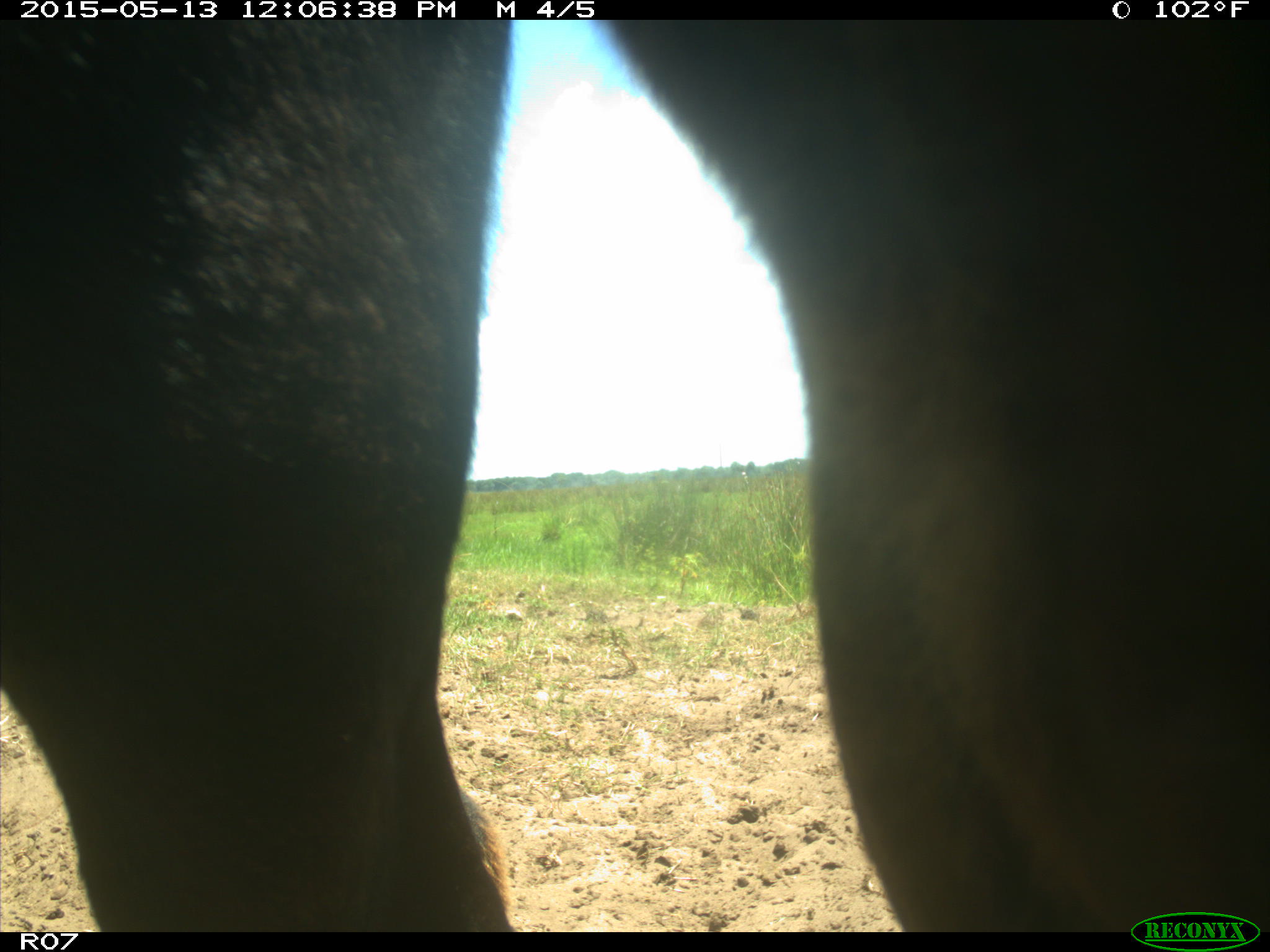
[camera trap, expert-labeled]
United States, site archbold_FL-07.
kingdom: Animalia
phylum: Chordata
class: Mammalia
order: Artiodactyla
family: Bovidae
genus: Bos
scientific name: Bos taurus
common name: domestic cow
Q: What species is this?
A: Bos taurus (domestic cow).